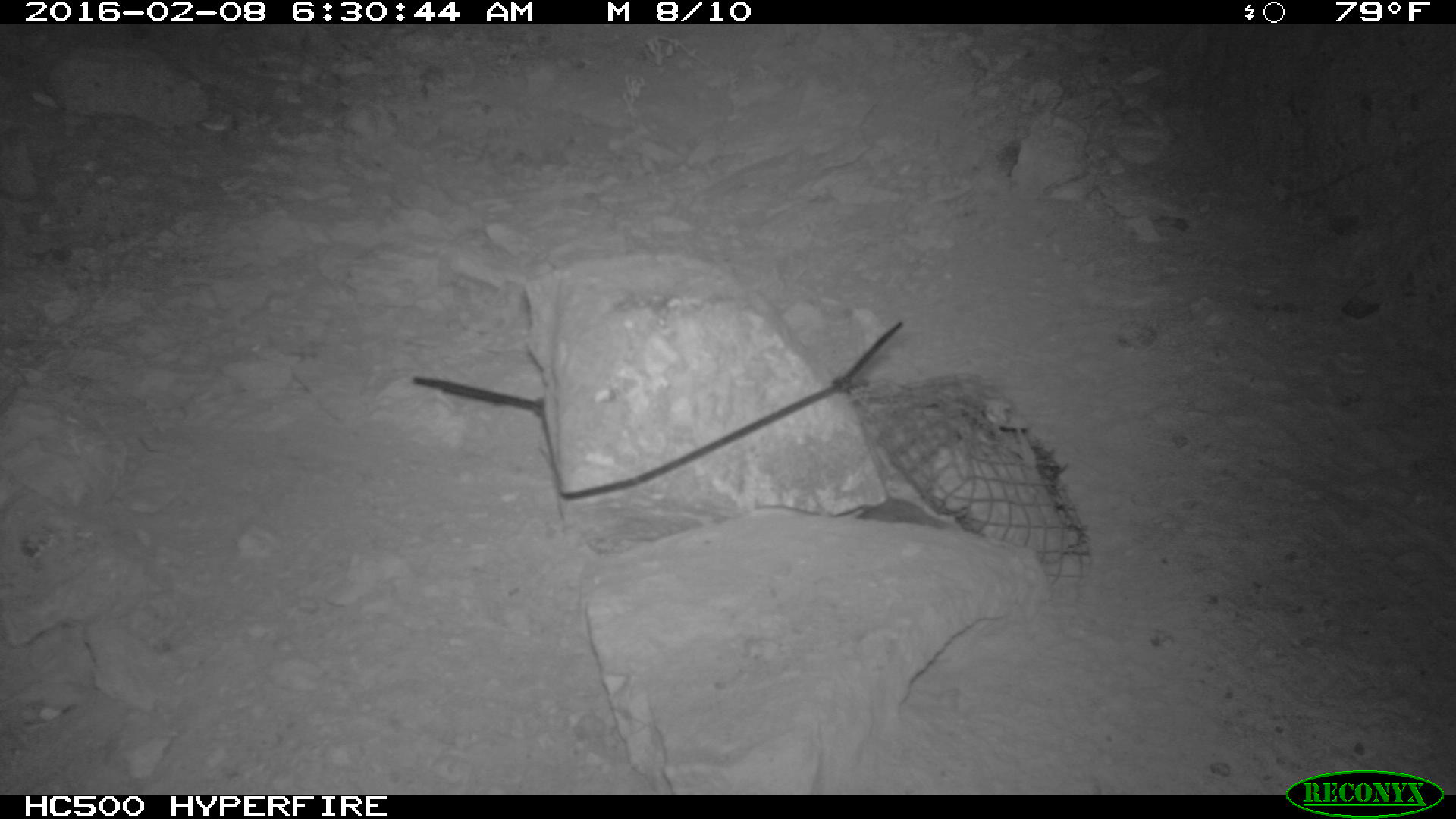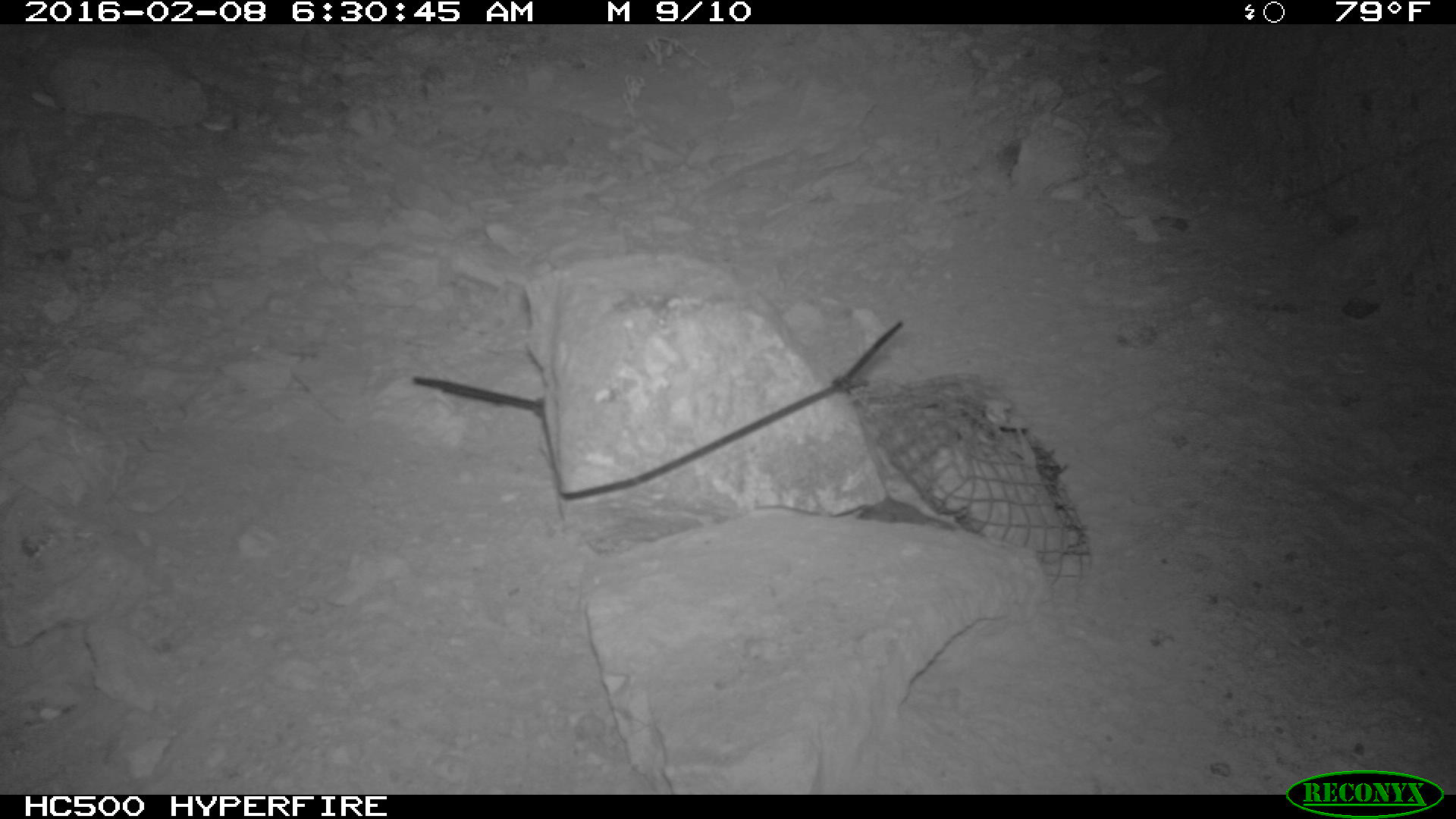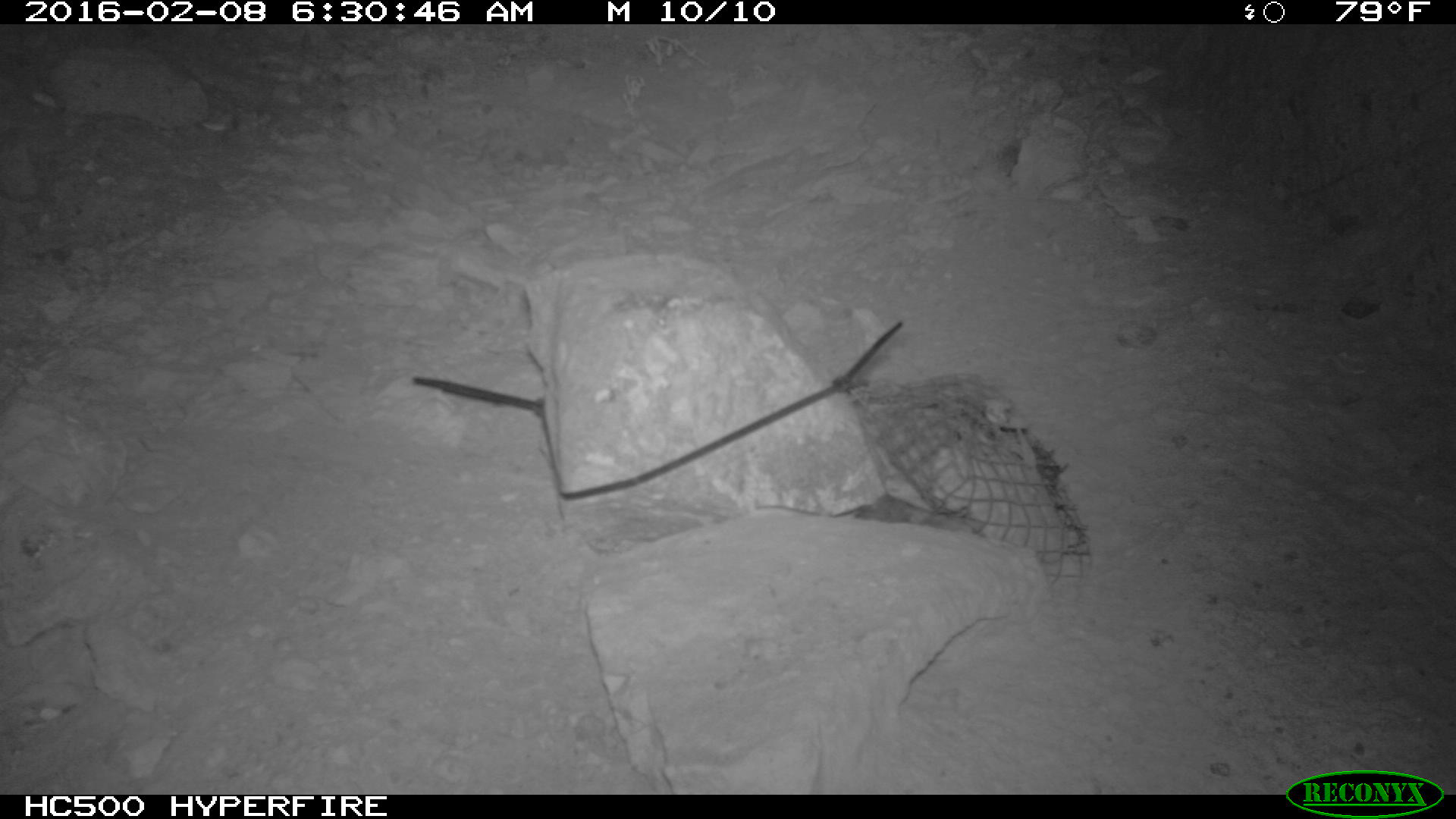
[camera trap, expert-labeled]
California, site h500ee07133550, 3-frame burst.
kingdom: Animalia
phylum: Chordata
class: Mammalia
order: Rodentia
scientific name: Rodentia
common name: rodent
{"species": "rodent (Rodentia)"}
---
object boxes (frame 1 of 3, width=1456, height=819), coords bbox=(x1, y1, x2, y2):
rodent: bbox=(833, 499, 948, 527)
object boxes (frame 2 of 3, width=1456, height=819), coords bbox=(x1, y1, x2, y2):
rodent: bbox=(753, 498, 956, 531)